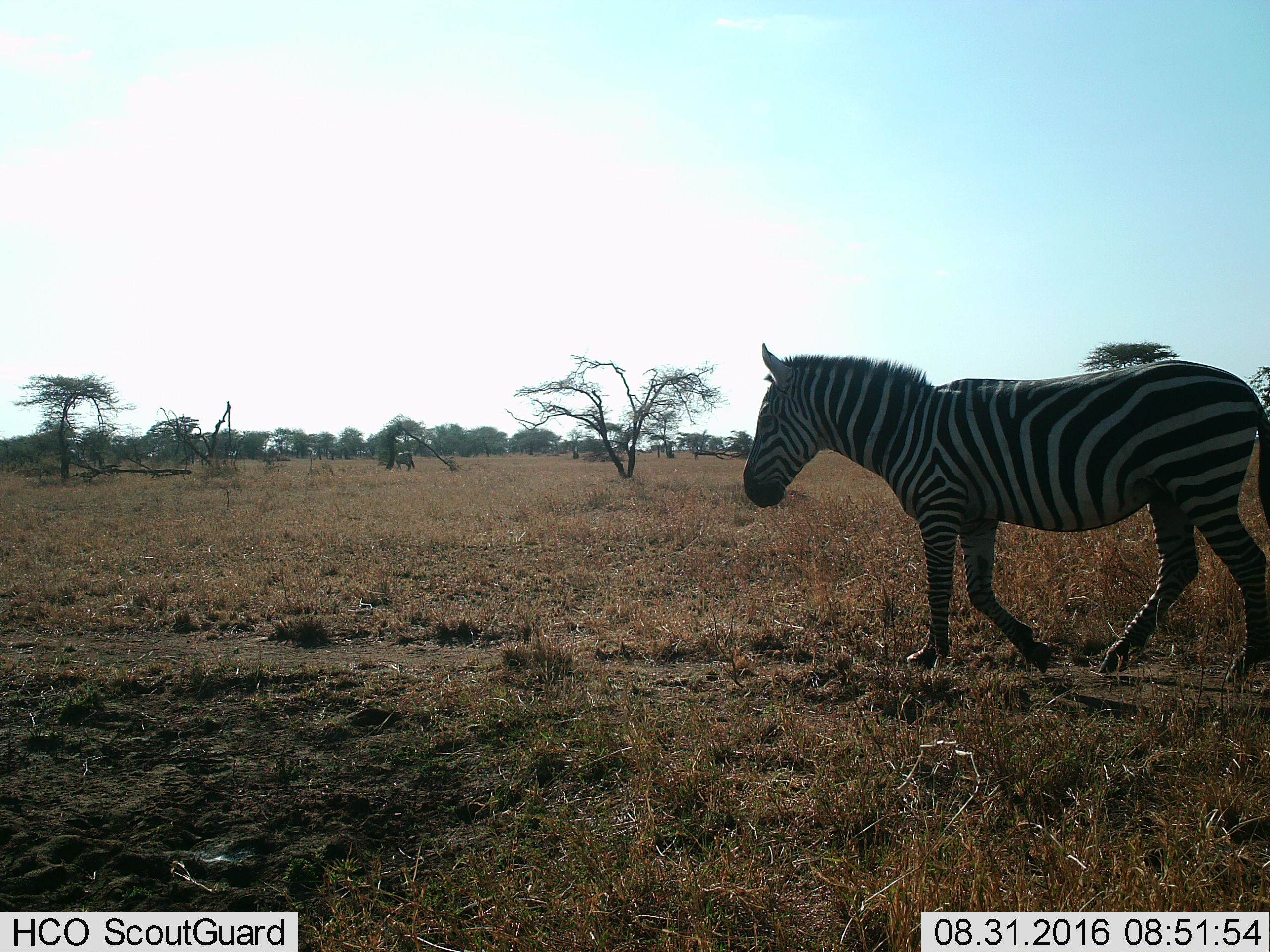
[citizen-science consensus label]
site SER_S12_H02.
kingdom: Animalia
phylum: Chordata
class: Mammalia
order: Perissodactyla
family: Equidae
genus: Equus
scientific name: Equus quagga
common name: plains zebra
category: zebraplains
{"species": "zebraplains (plains zebra) (Equus quagga)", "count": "2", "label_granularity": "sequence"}